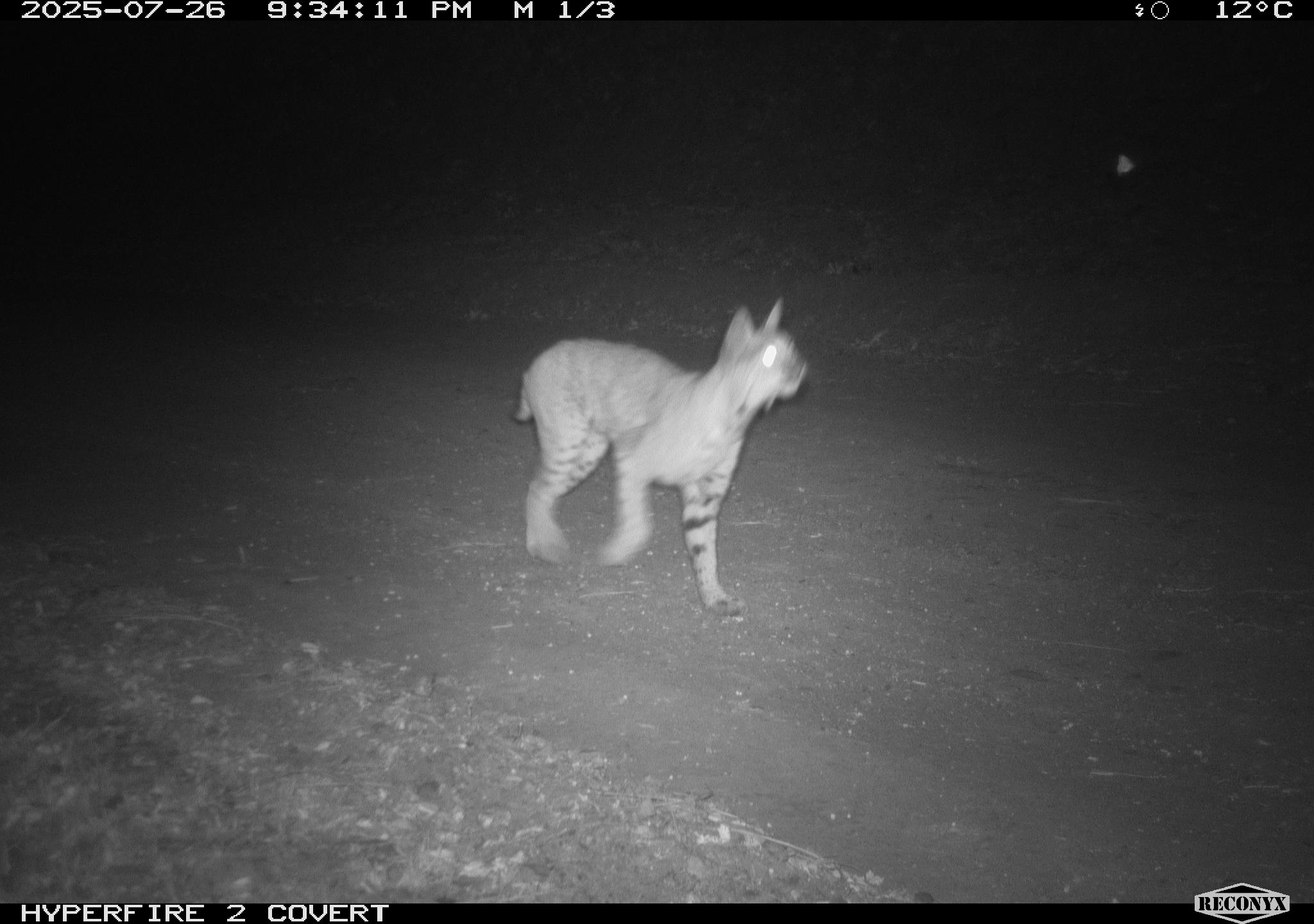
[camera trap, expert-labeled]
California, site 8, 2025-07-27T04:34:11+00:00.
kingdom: Animalia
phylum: Chordata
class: Mammalia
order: Carnivora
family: Felidae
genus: Lynx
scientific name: Lynx rufus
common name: bobcat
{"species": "bobcat (Lynx rufus)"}